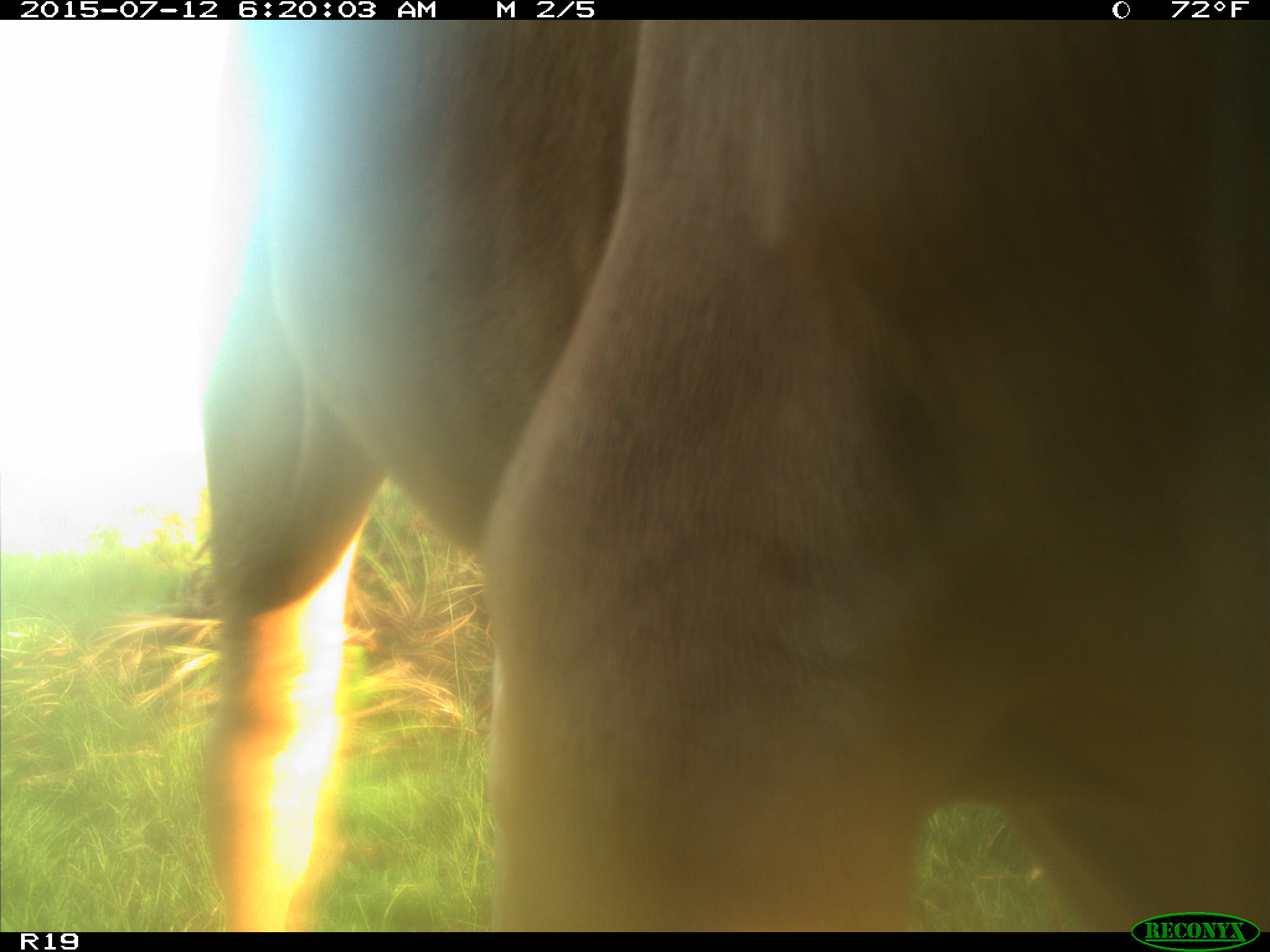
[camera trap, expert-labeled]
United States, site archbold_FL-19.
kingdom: Animalia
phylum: Chordata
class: Mammalia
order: Artiodactyla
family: Bovidae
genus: Bos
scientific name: Bos taurus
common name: domestic cow